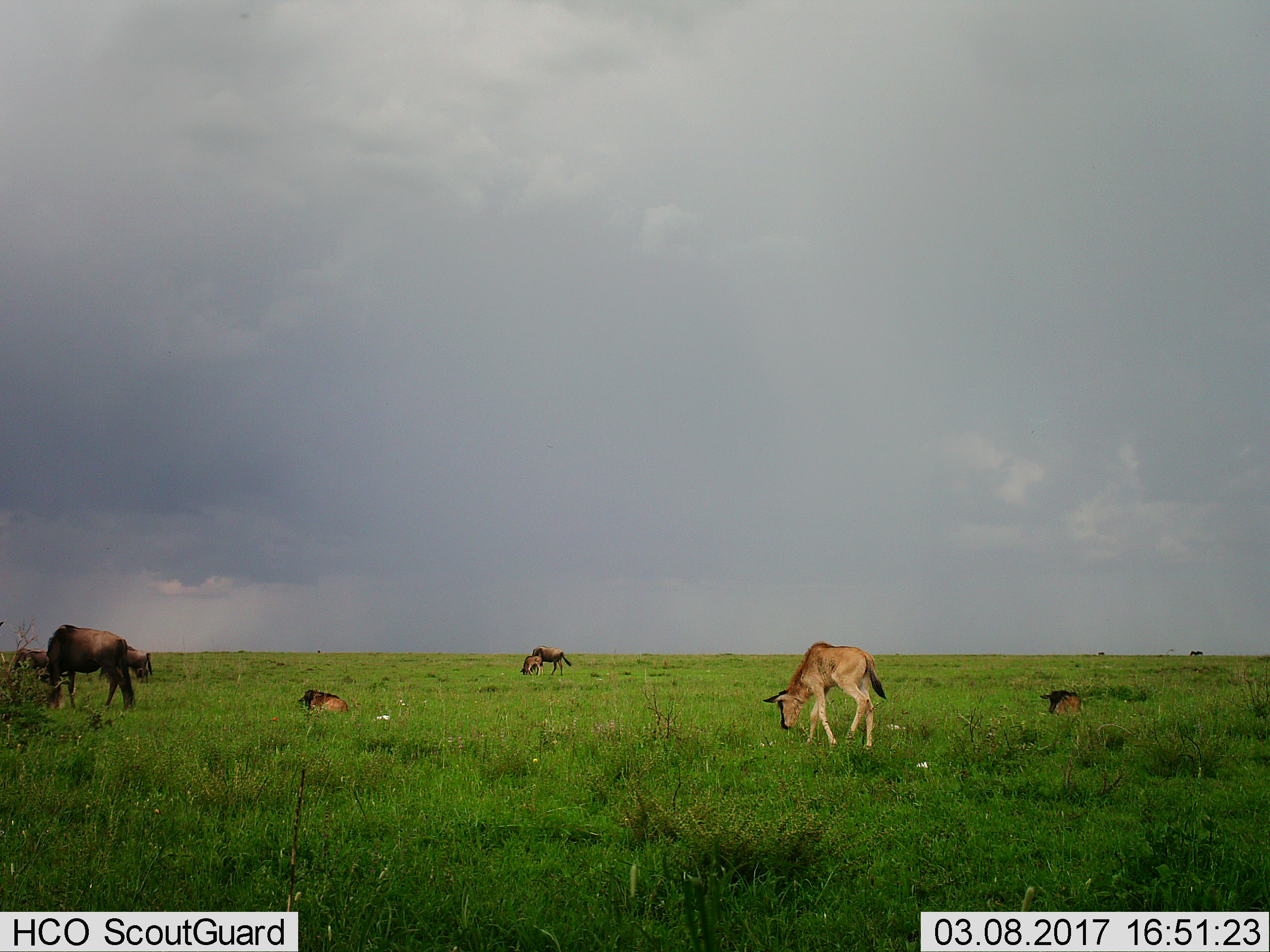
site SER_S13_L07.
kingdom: Animalia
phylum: Chordata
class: Mammalia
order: Artiodactyla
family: Bovidae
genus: Connochaetes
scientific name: Connochaetes taurinus taurinus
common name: blue wildebeest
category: wildebeestblue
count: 11-50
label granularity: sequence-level